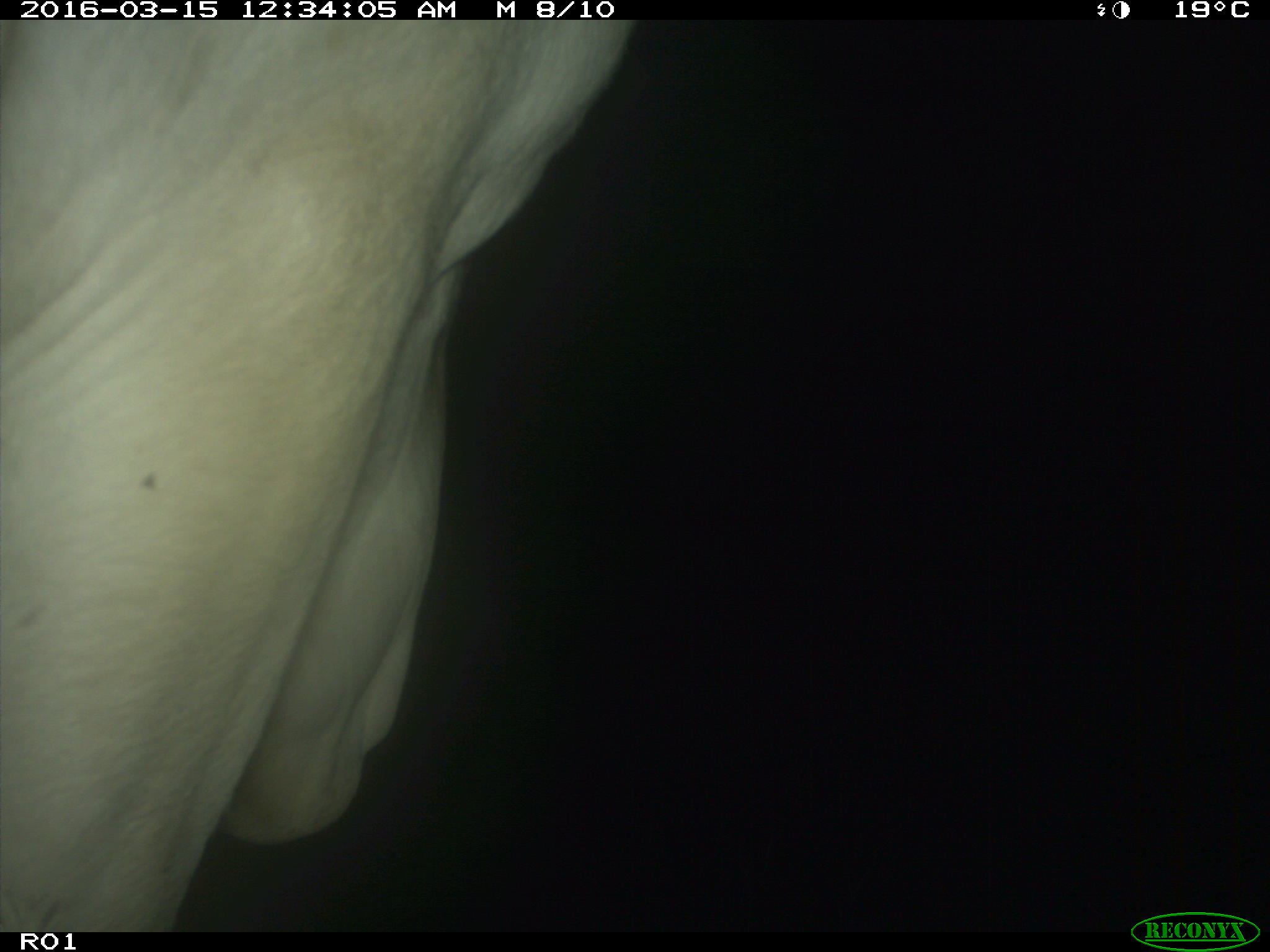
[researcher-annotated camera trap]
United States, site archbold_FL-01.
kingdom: Animalia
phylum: Chordata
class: Mammalia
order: Artiodactyla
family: Bovidae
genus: Bos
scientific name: Bos taurus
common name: domestic cow